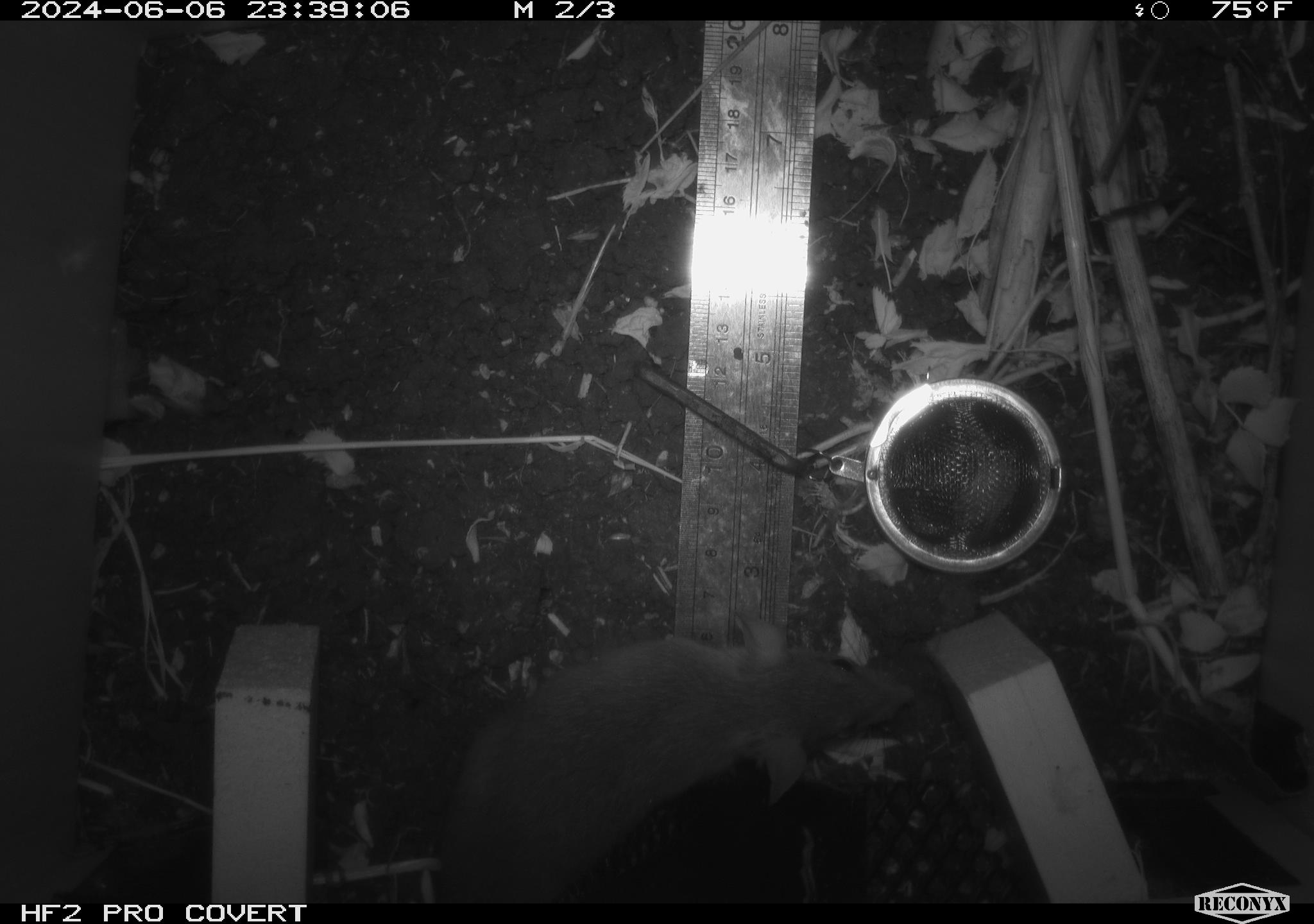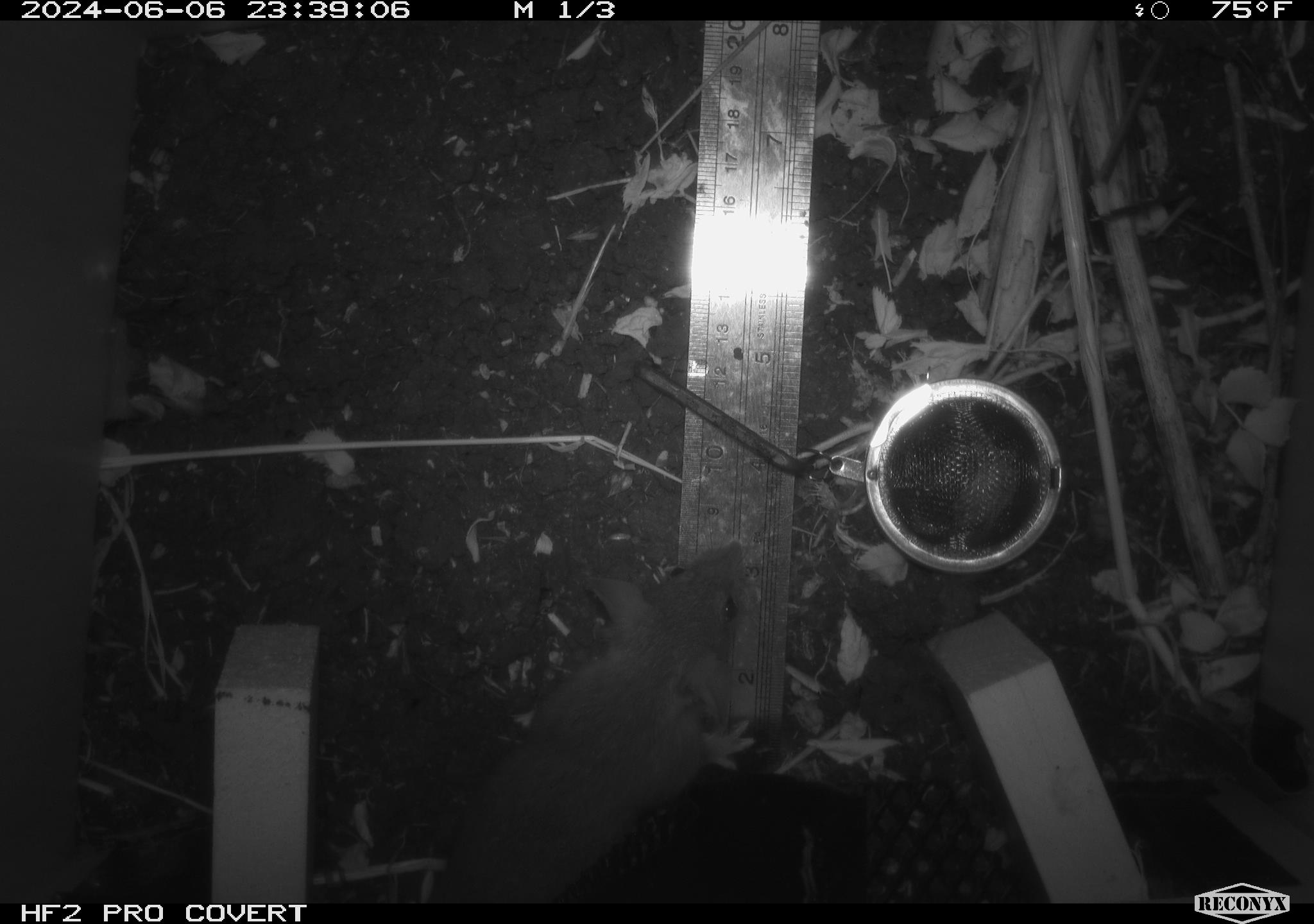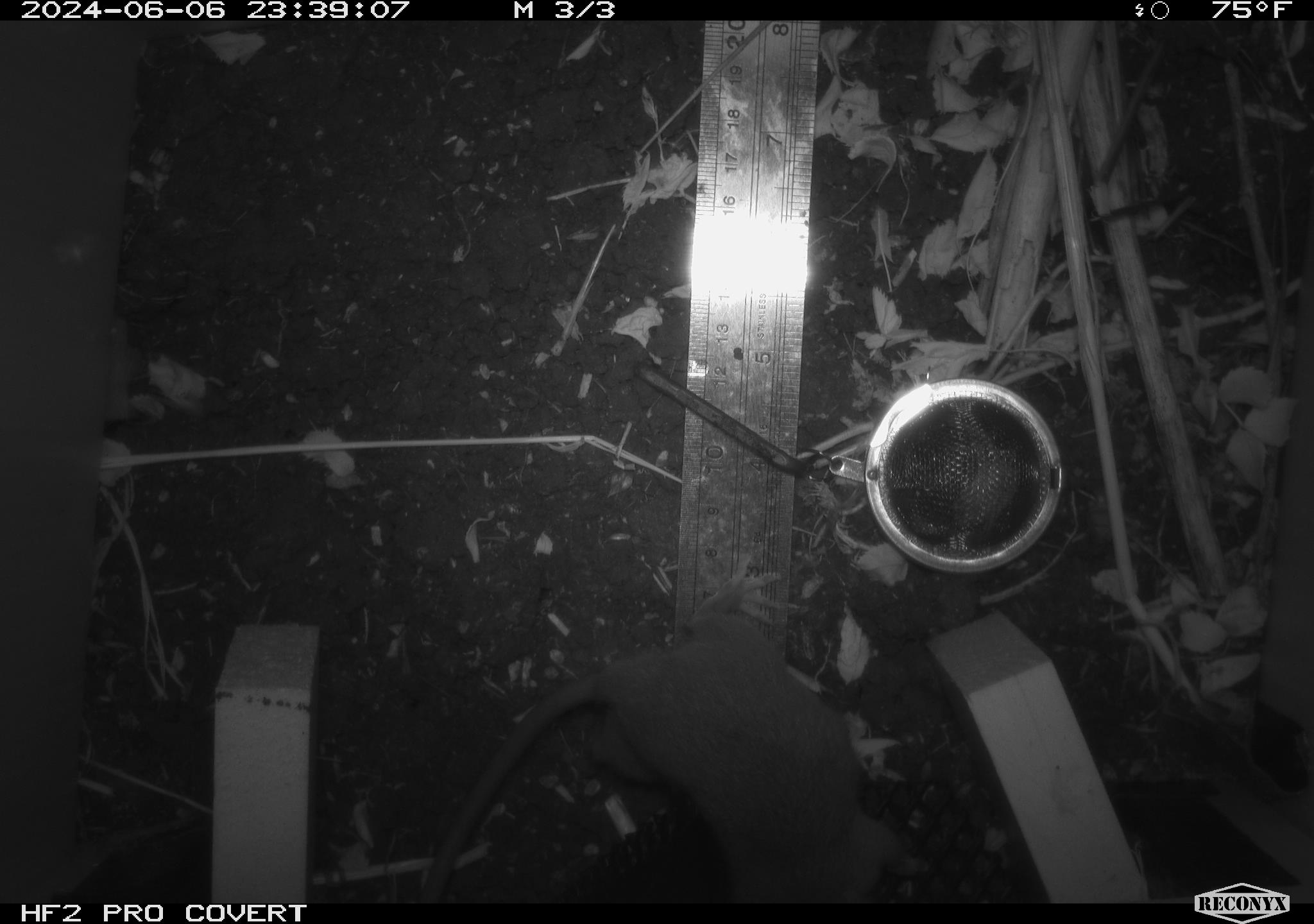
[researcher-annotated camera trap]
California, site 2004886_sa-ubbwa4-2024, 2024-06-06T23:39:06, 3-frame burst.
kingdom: Animalia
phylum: Chordata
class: Mammalia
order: Rodentia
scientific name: Rodentia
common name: woodrat or rat or mouse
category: woodrat or rat or mouse species